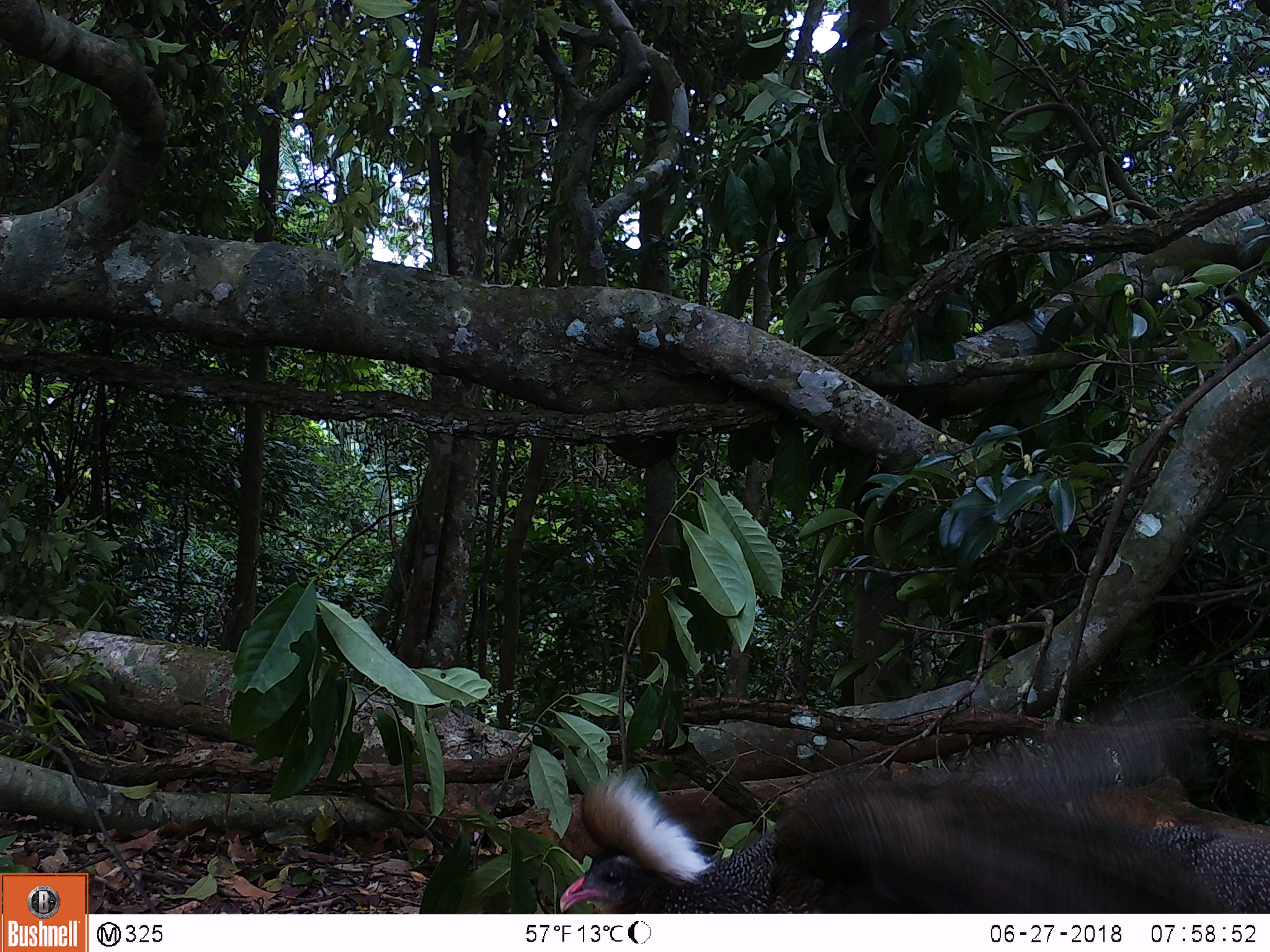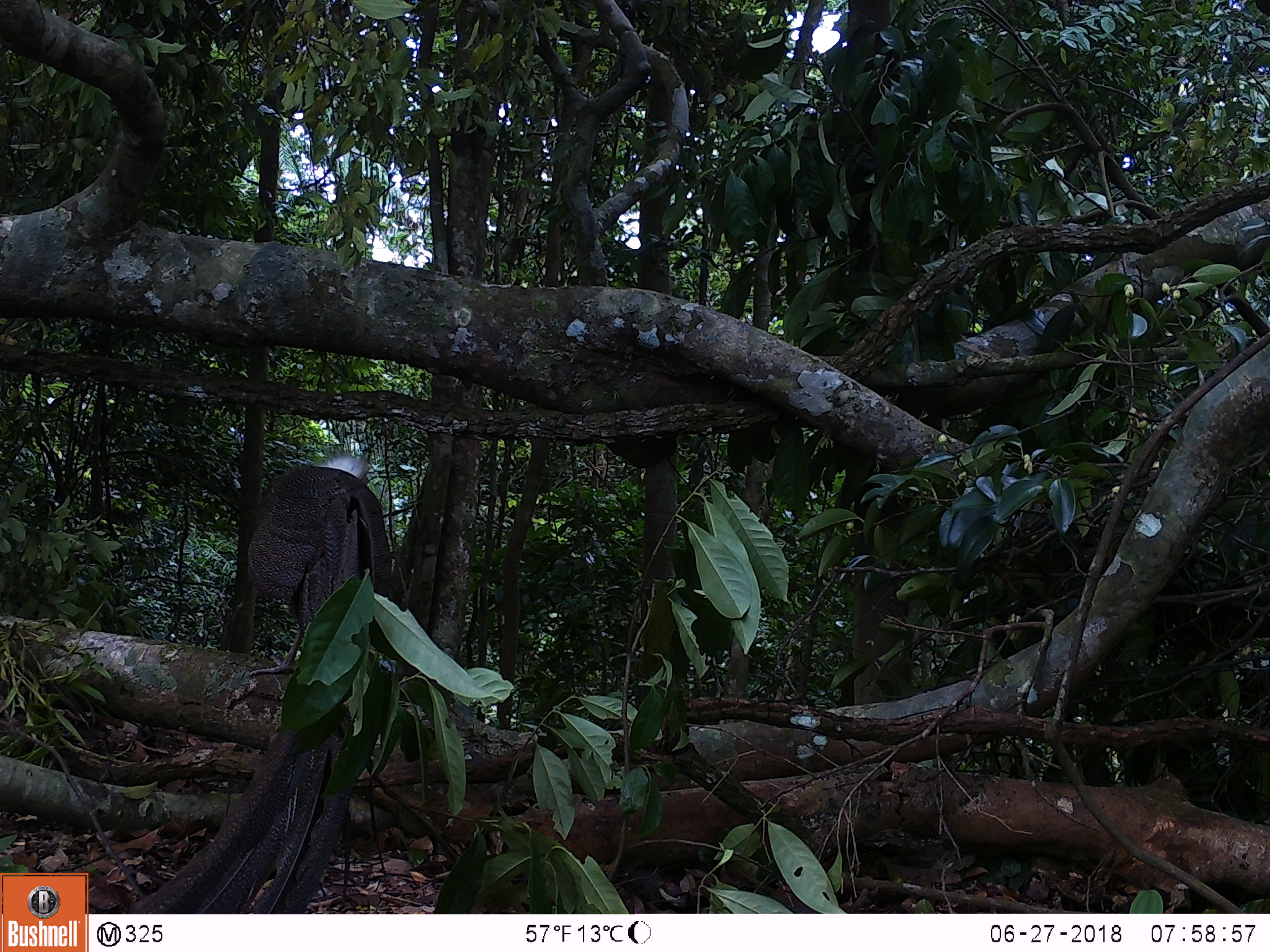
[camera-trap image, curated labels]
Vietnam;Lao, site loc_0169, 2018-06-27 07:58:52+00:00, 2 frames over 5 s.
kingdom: Animalia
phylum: Chordata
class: Aves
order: Galliformes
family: Phasianidae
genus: Rheinardia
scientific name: Rheinardia ocellata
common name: crested argus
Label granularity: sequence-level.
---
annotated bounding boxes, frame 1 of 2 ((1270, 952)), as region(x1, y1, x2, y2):
crested argus: region(554, 689, 1269, 913)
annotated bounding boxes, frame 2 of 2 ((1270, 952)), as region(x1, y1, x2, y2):
crested argus: region(124, 449, 395, 913)